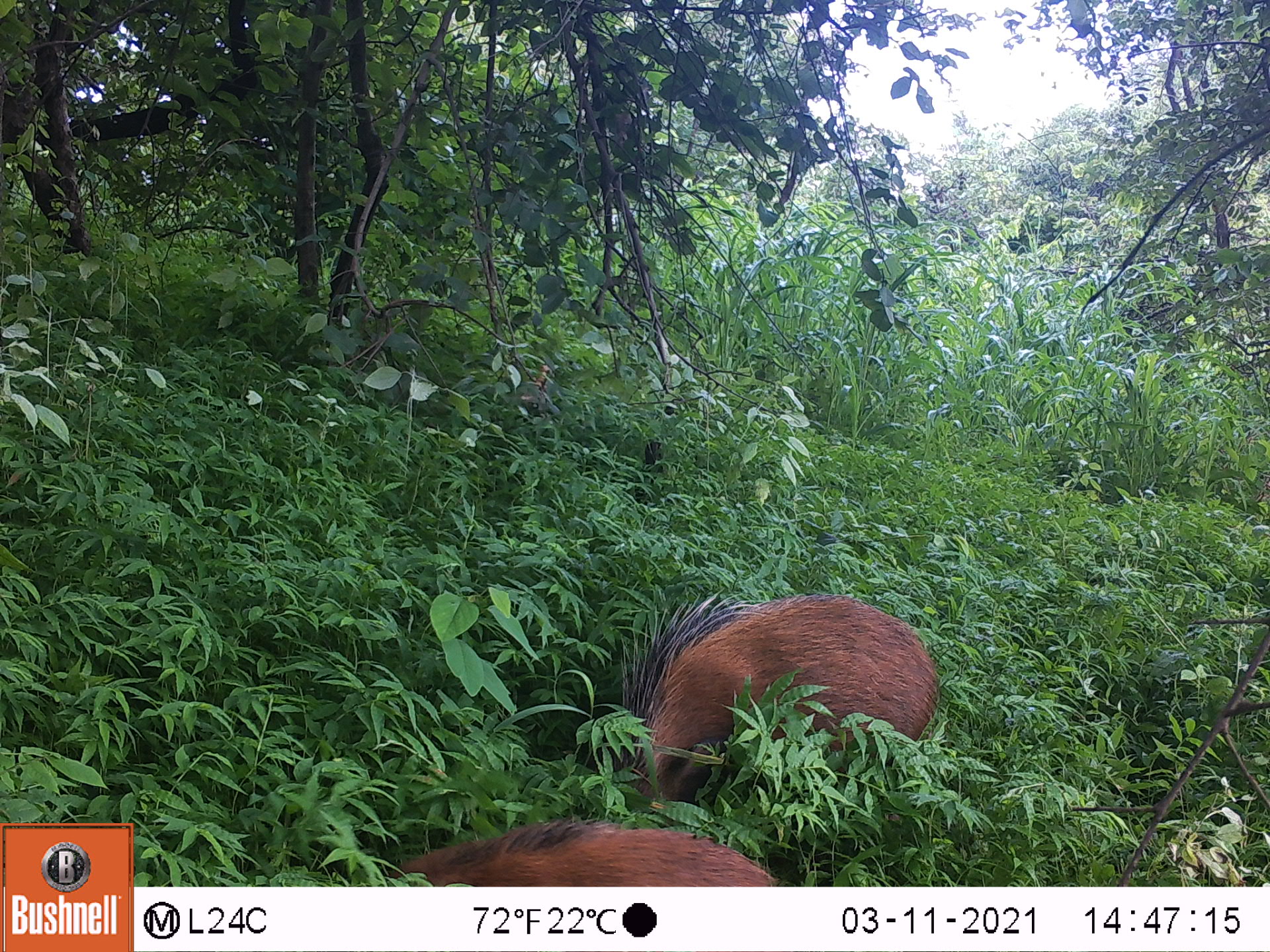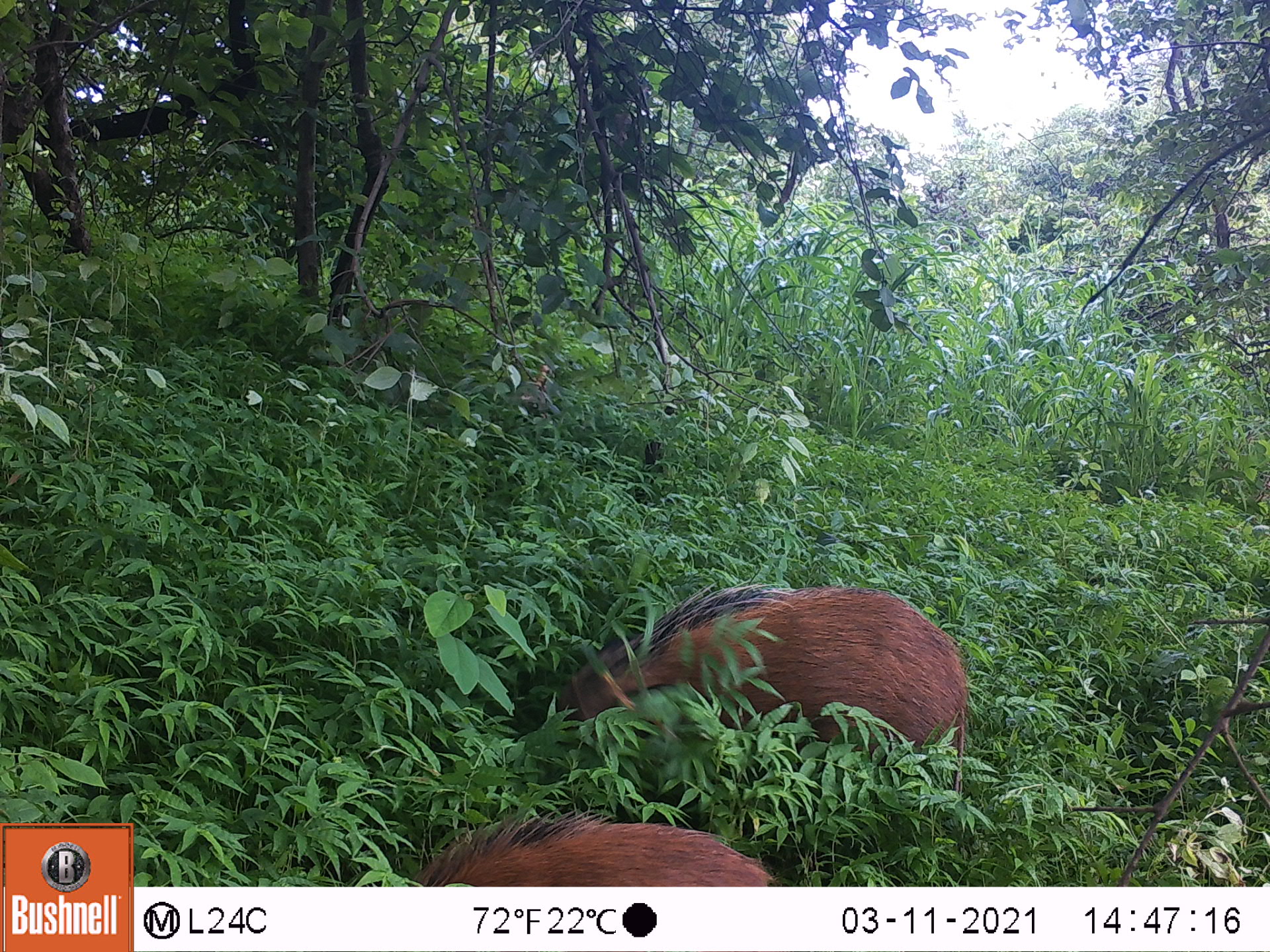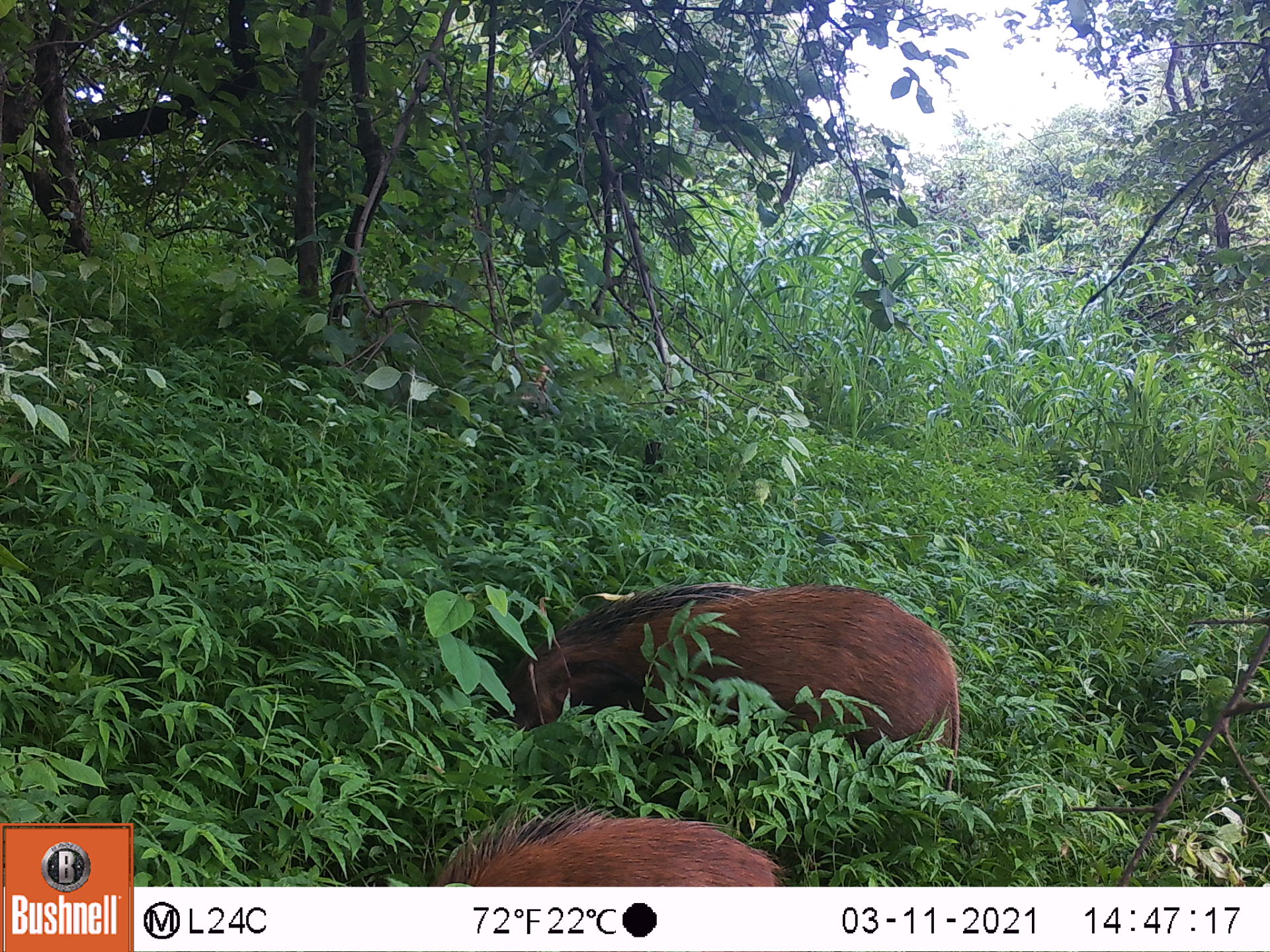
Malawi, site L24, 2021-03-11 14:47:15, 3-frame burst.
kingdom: Animalia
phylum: Chordata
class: Mammalia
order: Artiodactyla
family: Suidae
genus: Potamochoerus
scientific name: Potamochoerus larvatus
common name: bushpig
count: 2